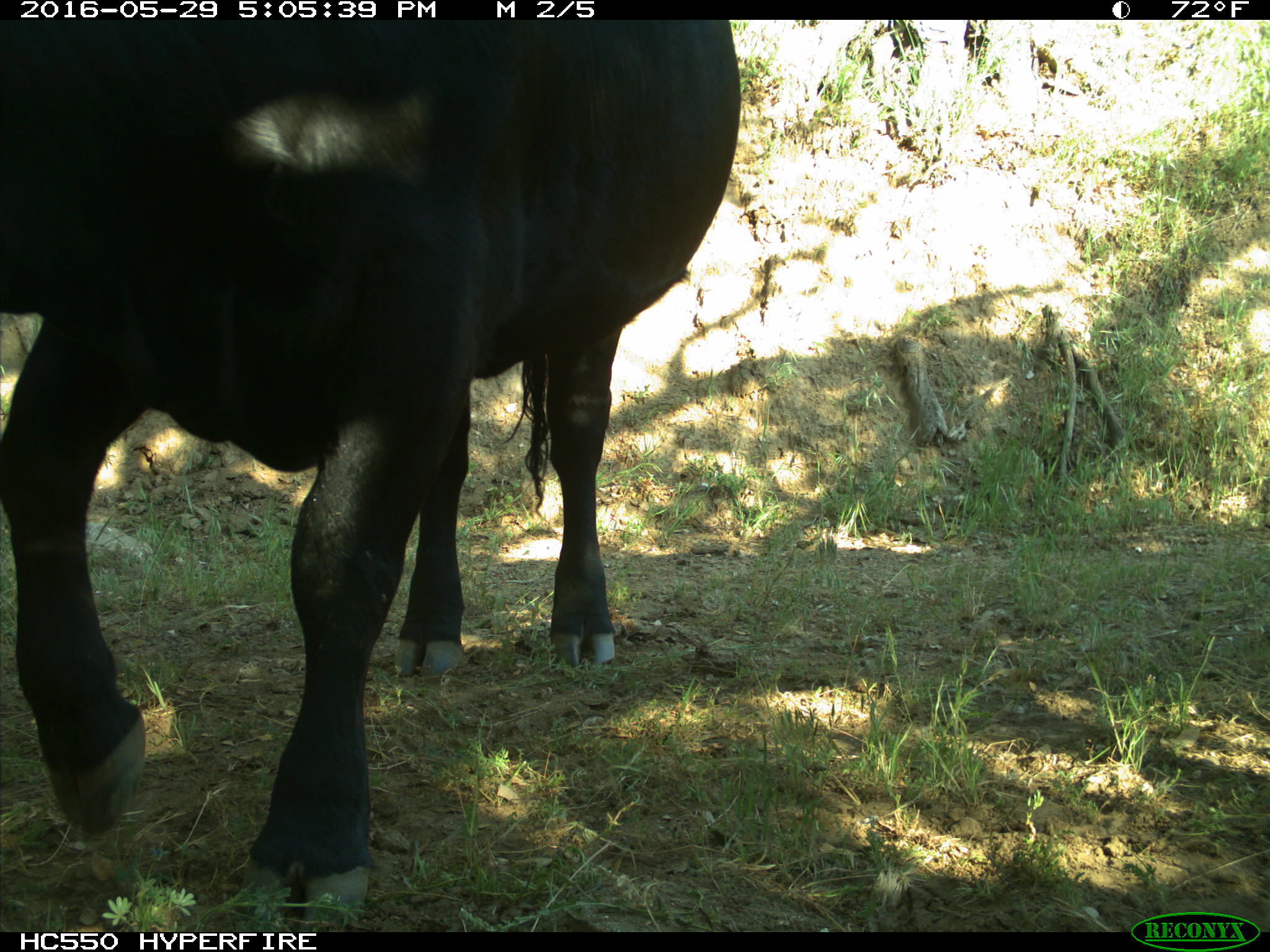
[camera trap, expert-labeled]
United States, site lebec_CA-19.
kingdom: Animalia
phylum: Chordata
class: Mammalia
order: Artiodactyla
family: Bovidae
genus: Bos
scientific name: Bos taurus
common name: domestic cow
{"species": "Bos taurus (domestic cow)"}